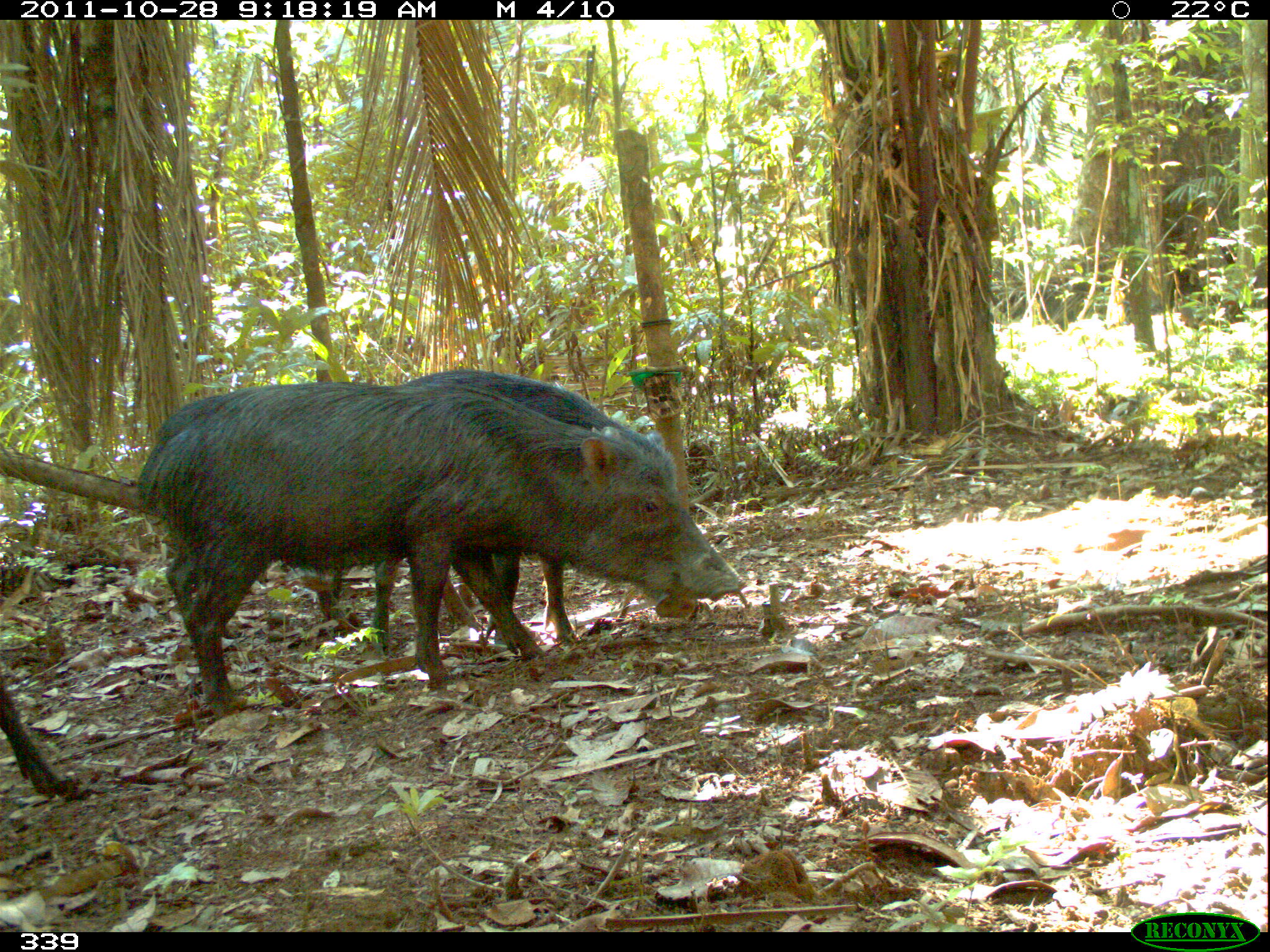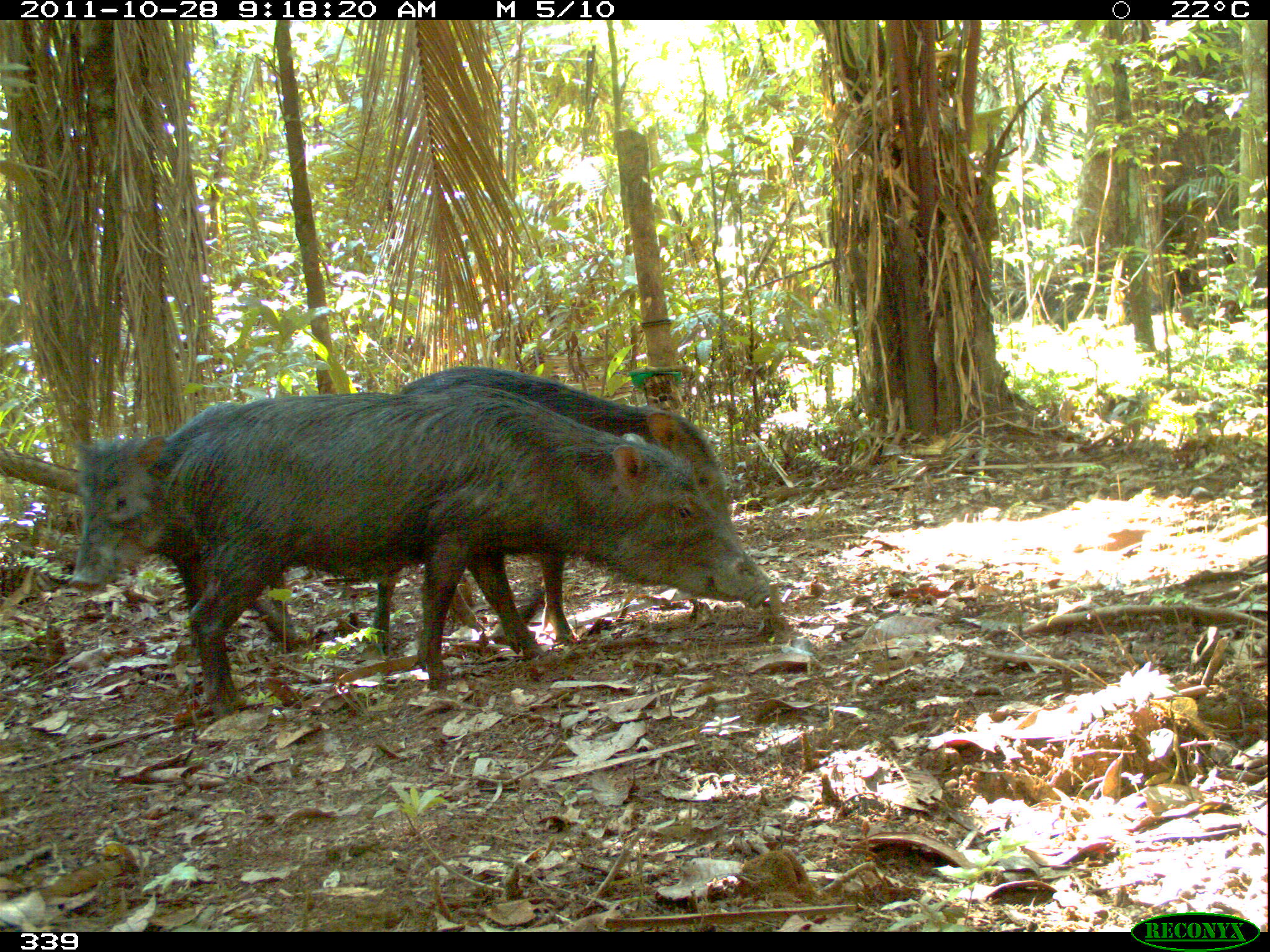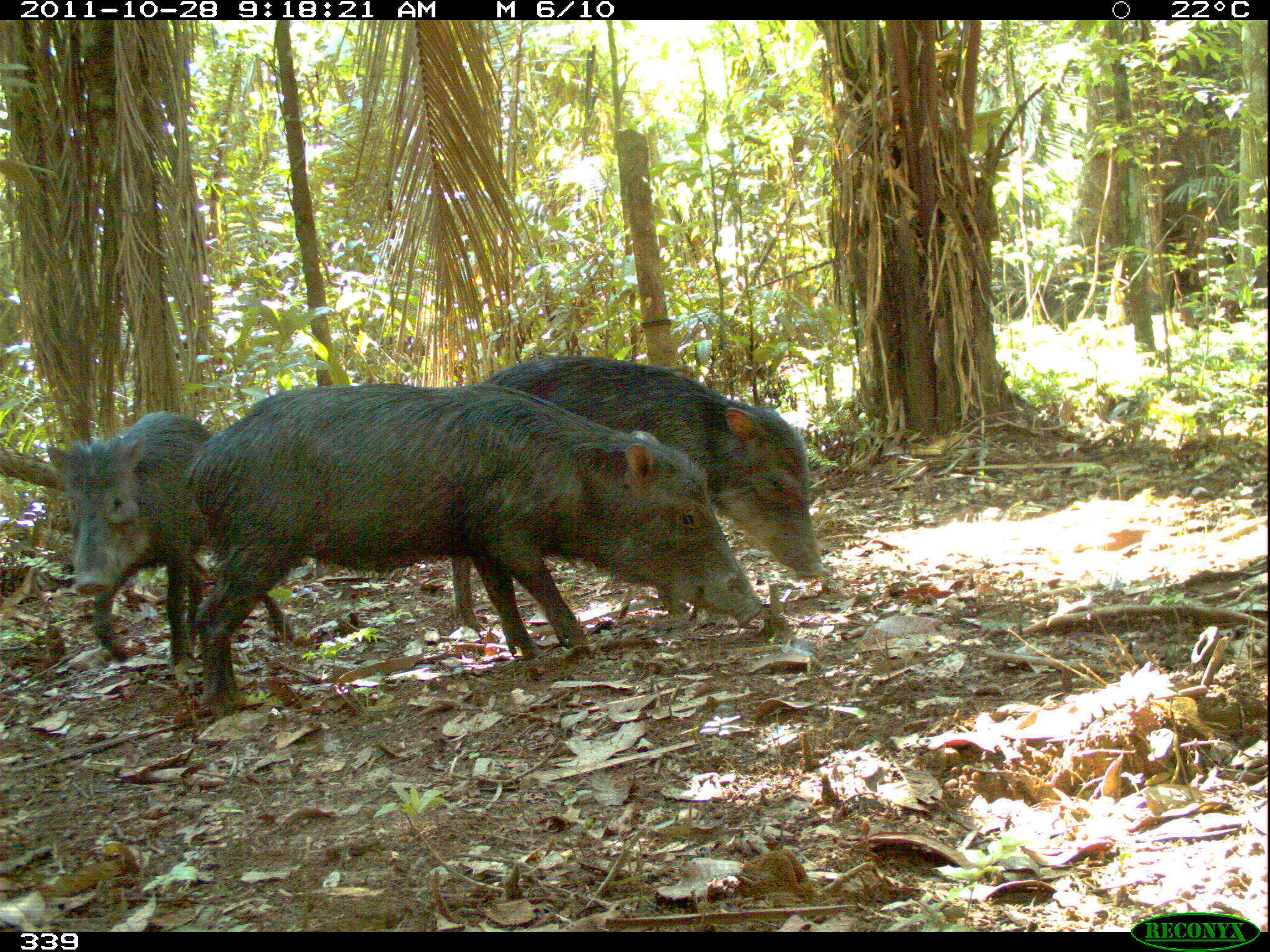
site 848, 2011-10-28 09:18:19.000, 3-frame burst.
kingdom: Animalia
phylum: Chordata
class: Mammalia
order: Artiodactyla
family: Tayassuidae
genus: Tayassu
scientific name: Tayassu pecari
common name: white-lipped peccary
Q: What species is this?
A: Tayassu pecari (white-lipped peccary).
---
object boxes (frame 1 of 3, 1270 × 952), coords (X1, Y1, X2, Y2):
tayassu pecari: (138, 376, 734, 716); (371, 366, 746, 648); (1, 680, 66, 799)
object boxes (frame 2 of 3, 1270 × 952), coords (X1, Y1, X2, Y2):
tayassu pecari: (158, 381, 778, 720); (396, 364, 747, 644); (65, 396, 388, 649)